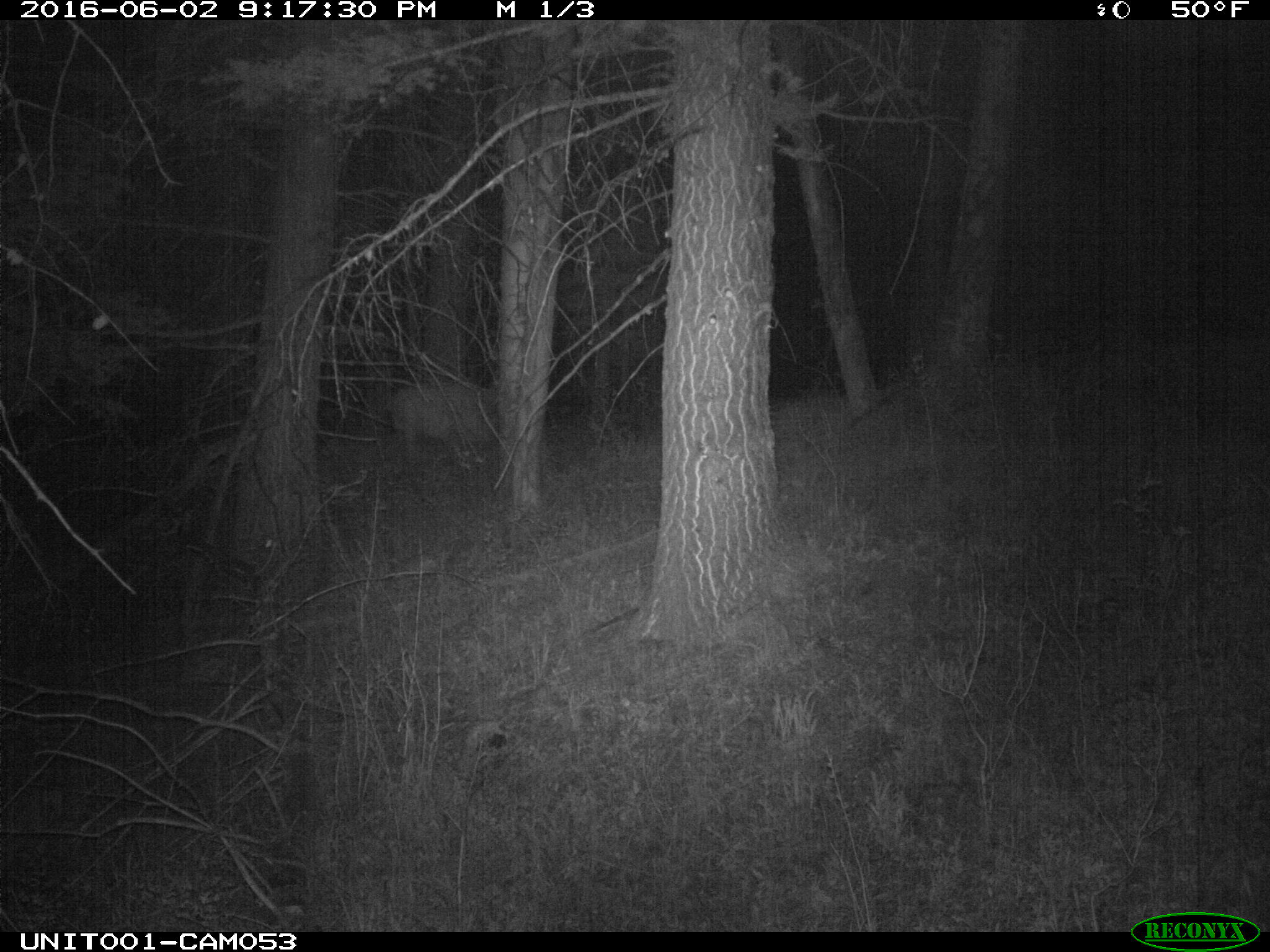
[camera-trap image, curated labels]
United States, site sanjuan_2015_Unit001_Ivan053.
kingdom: Animalia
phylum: Chordata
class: Mammalia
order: Artiodactyla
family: Cervidae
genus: Cervus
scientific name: Cervus elaphus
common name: red deer